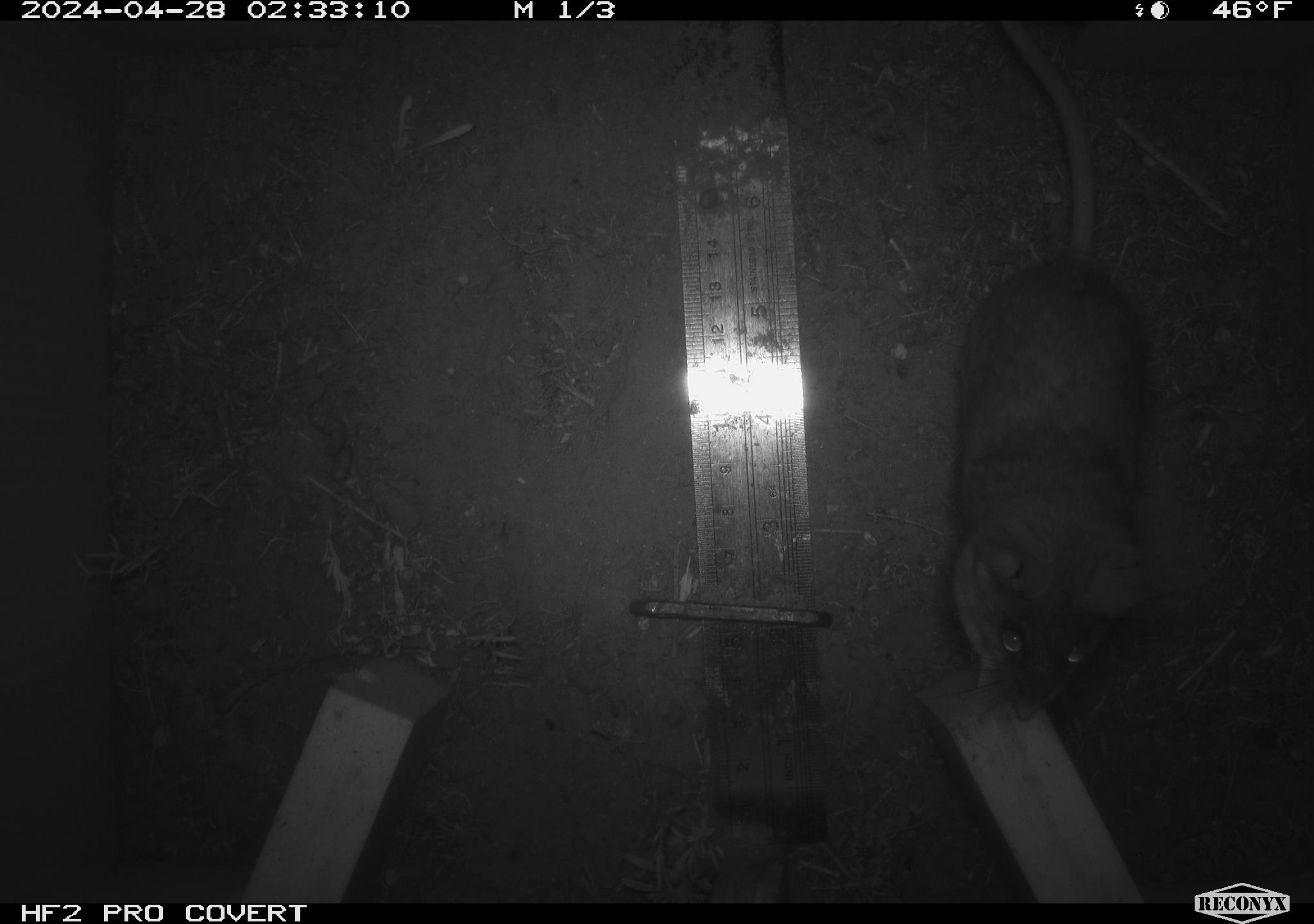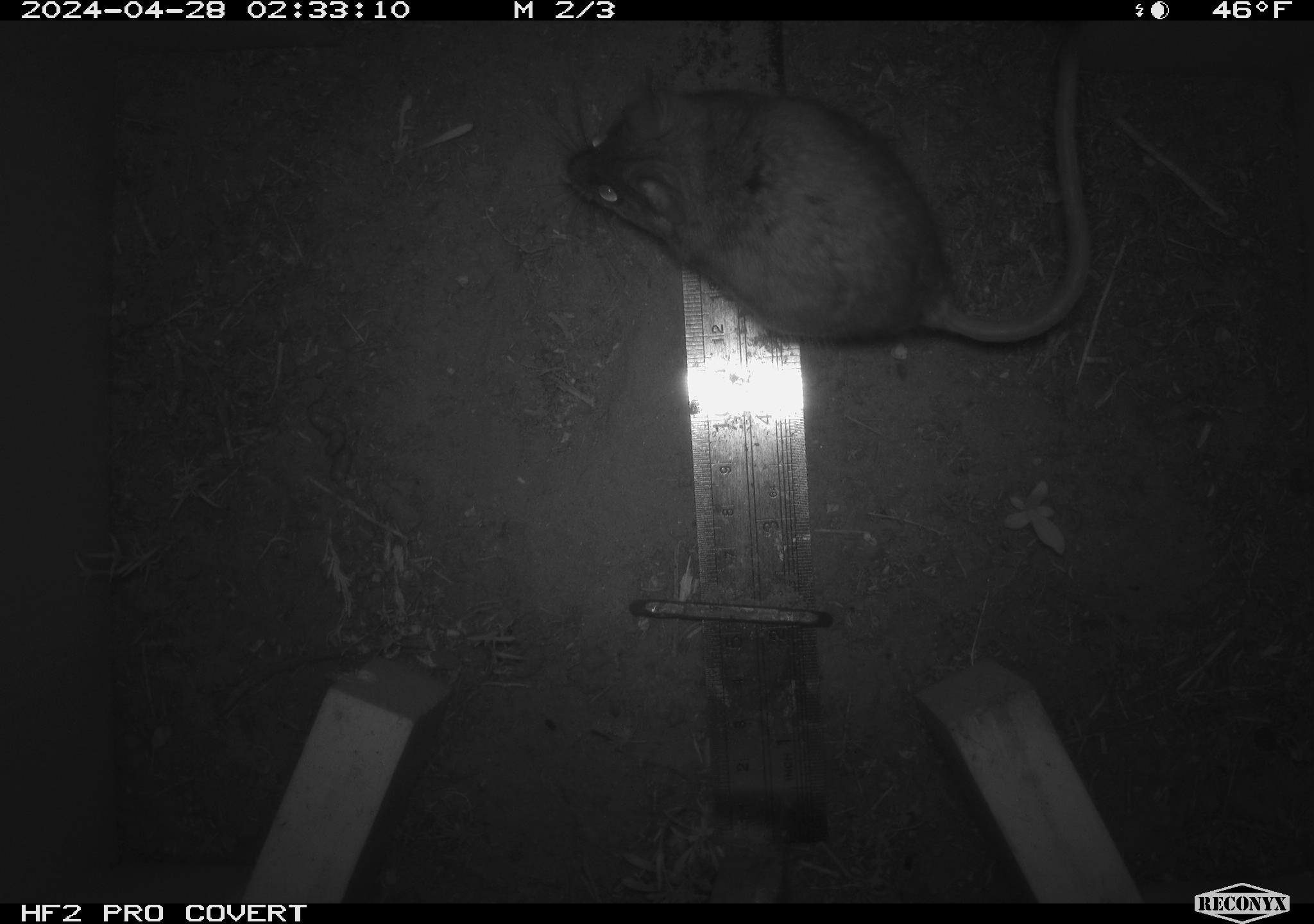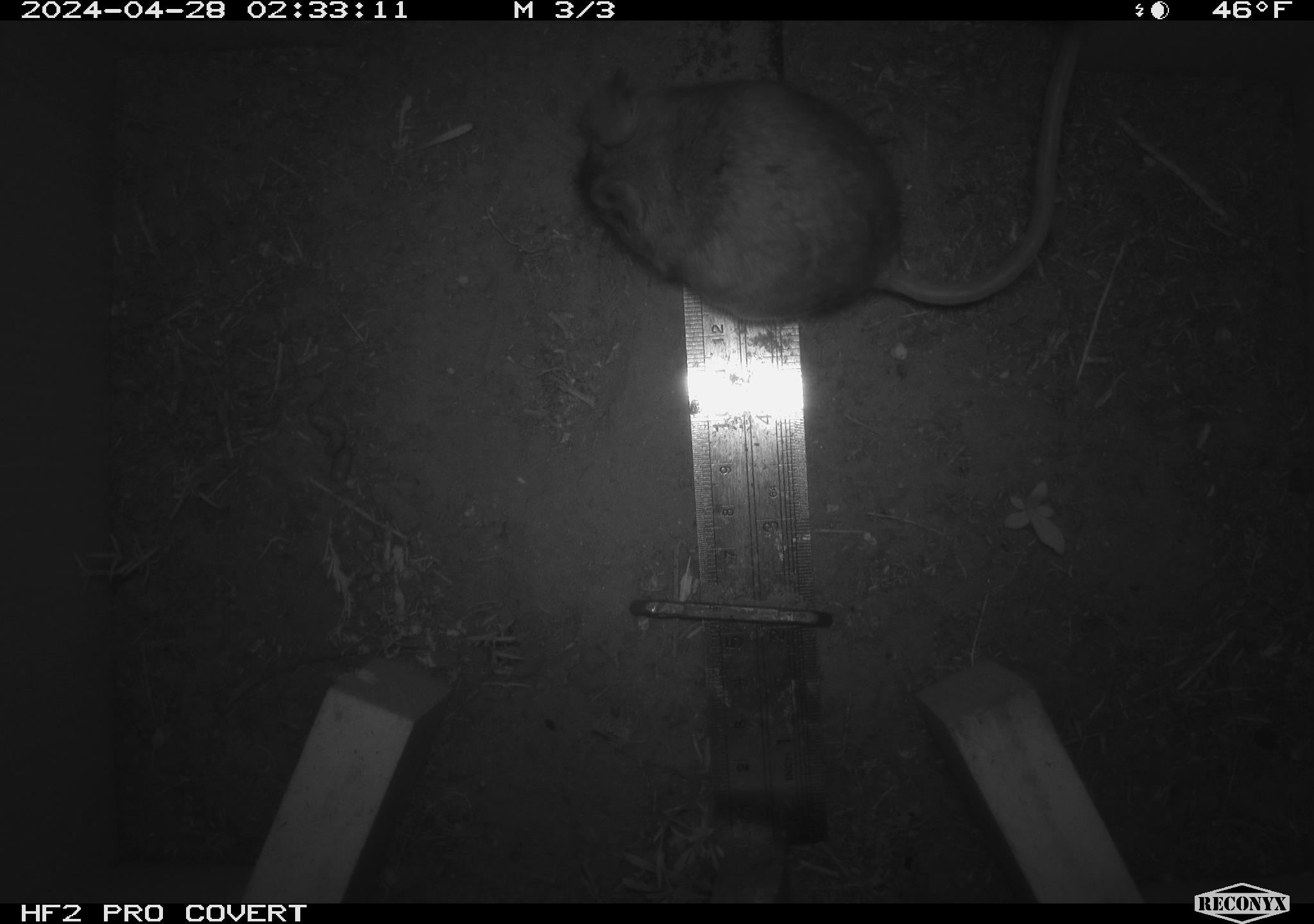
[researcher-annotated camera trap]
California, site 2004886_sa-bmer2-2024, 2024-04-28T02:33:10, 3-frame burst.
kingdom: Animalia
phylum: Chordata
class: Mammalia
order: Rodentia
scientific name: Rodentia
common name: mouse species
Mouse species (Rodentia).